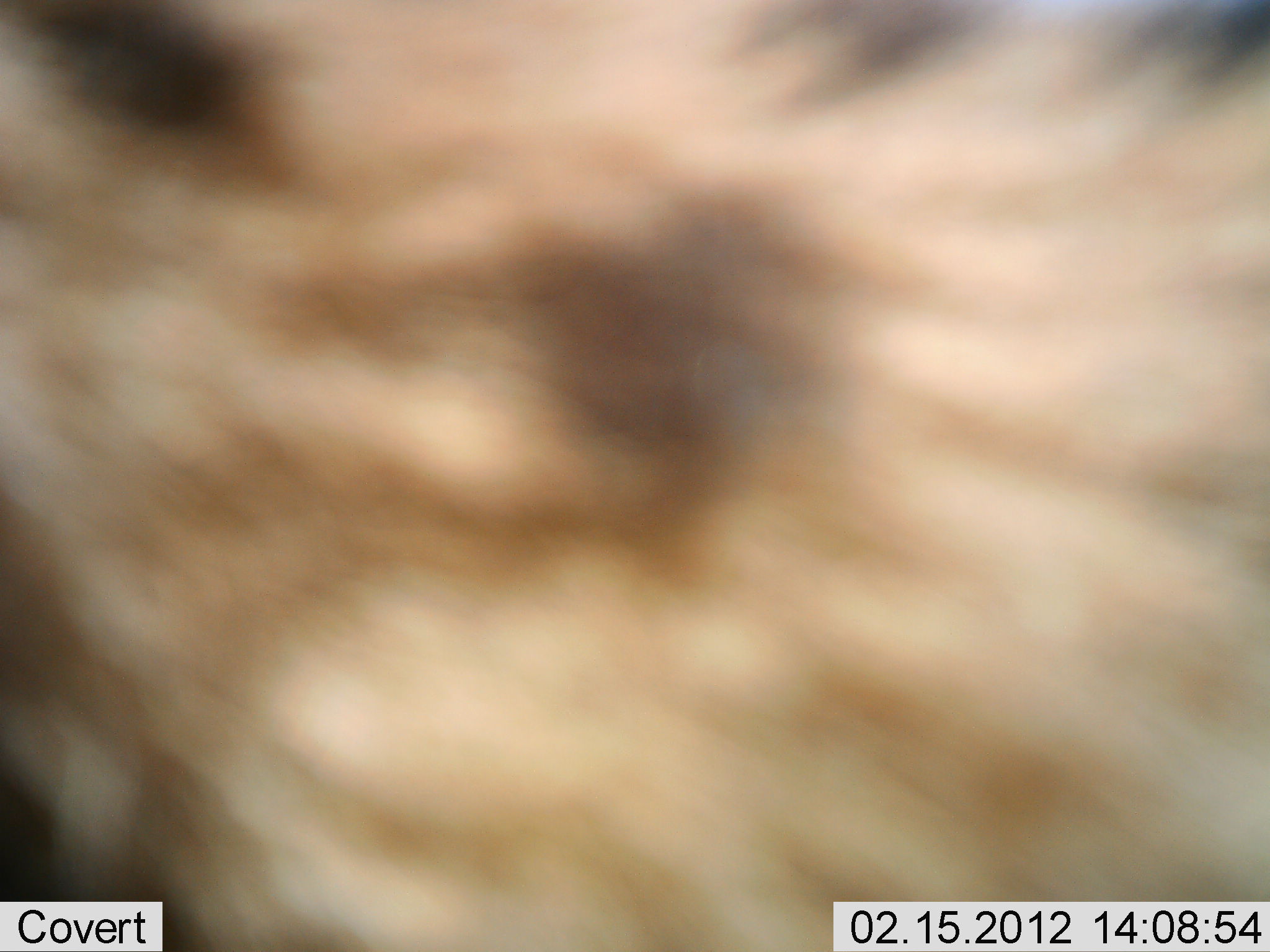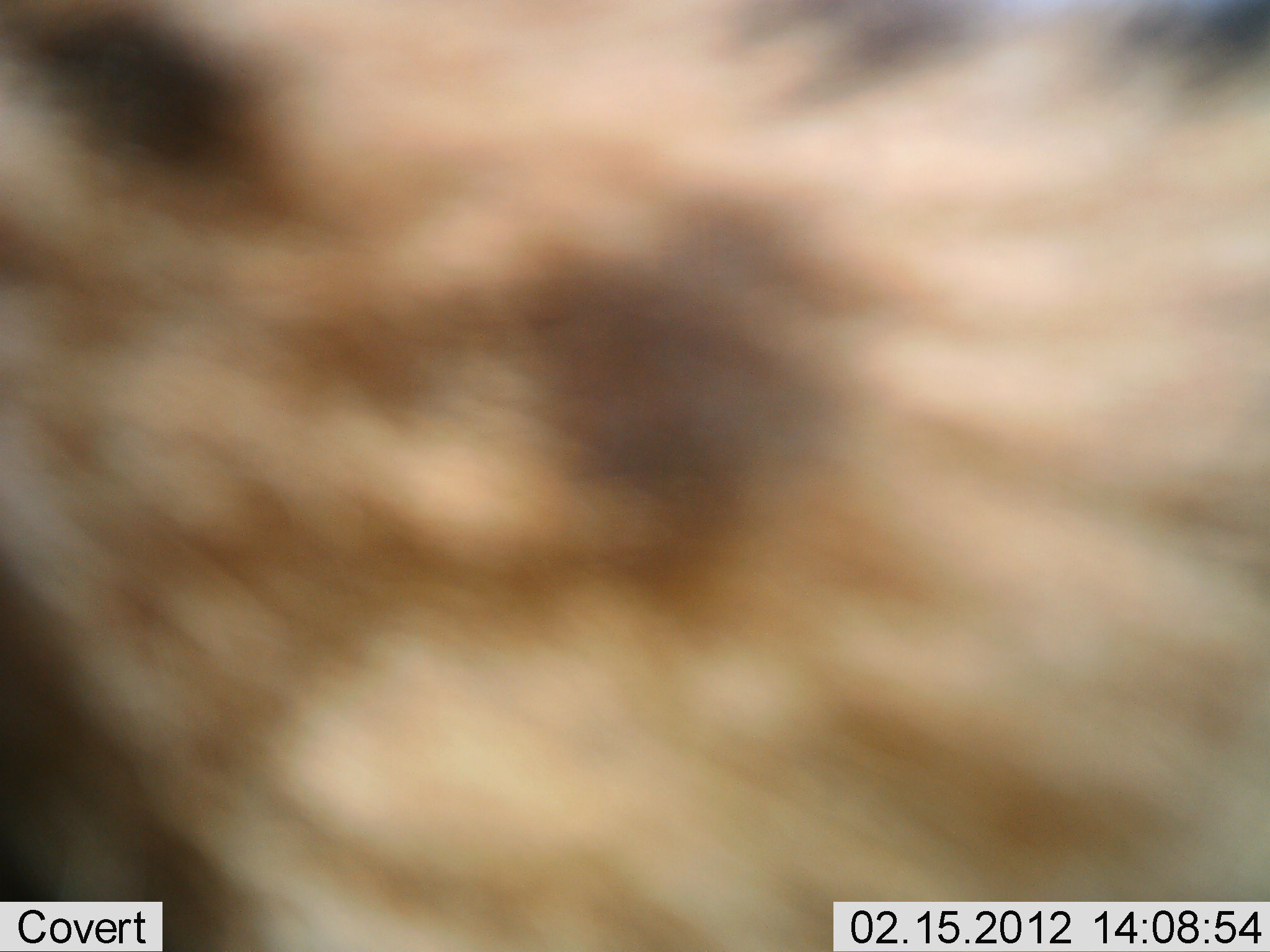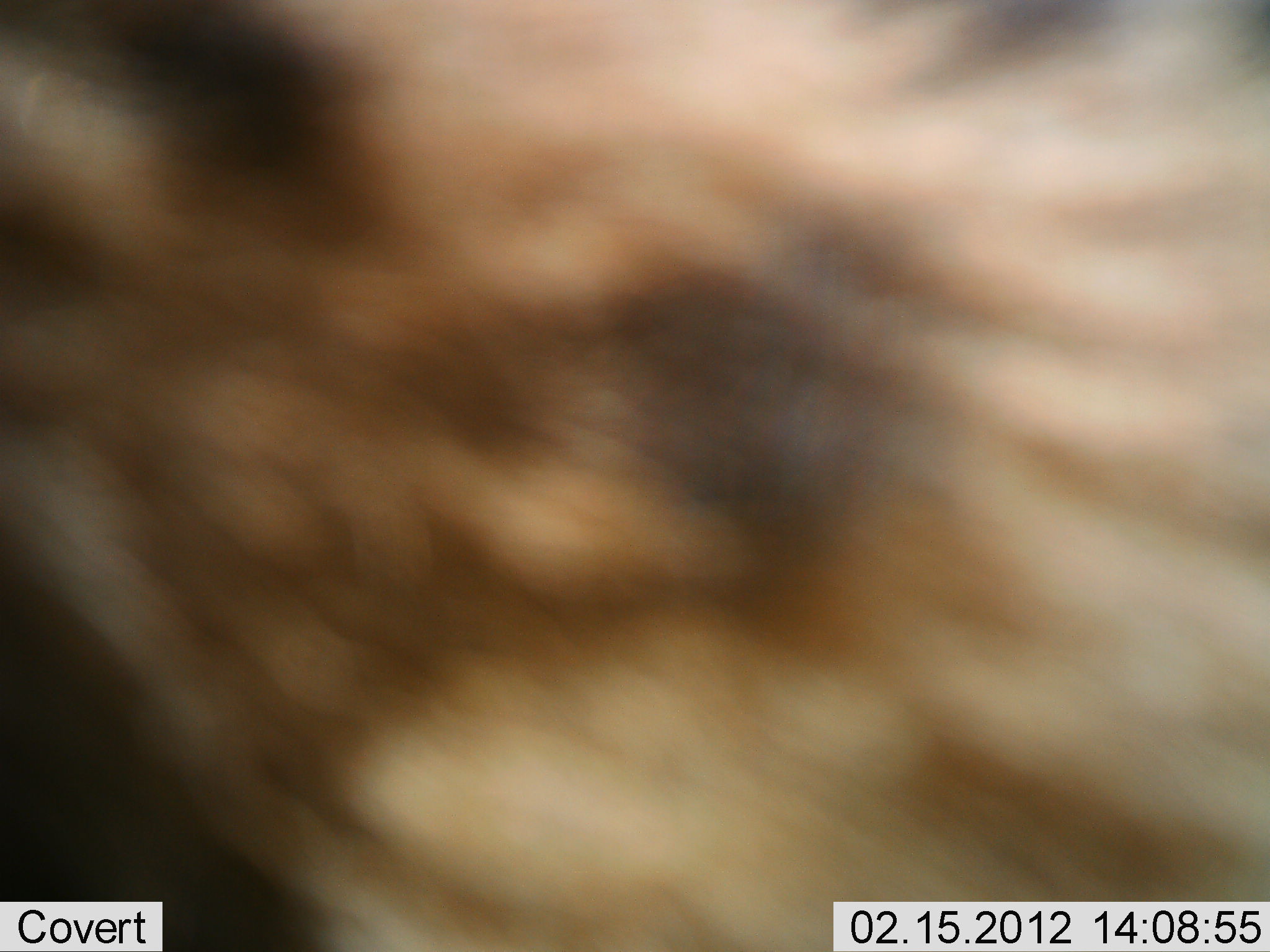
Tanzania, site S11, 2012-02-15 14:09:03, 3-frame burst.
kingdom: Animalia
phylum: Chordata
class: Mammalia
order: Carnivora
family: Hyaenidae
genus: Crocuta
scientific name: Crocuta crocuta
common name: spotted hyena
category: hyenaspotted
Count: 1.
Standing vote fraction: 58%.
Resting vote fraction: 0%.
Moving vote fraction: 33%.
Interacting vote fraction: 8%.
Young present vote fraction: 0%.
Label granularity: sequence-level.